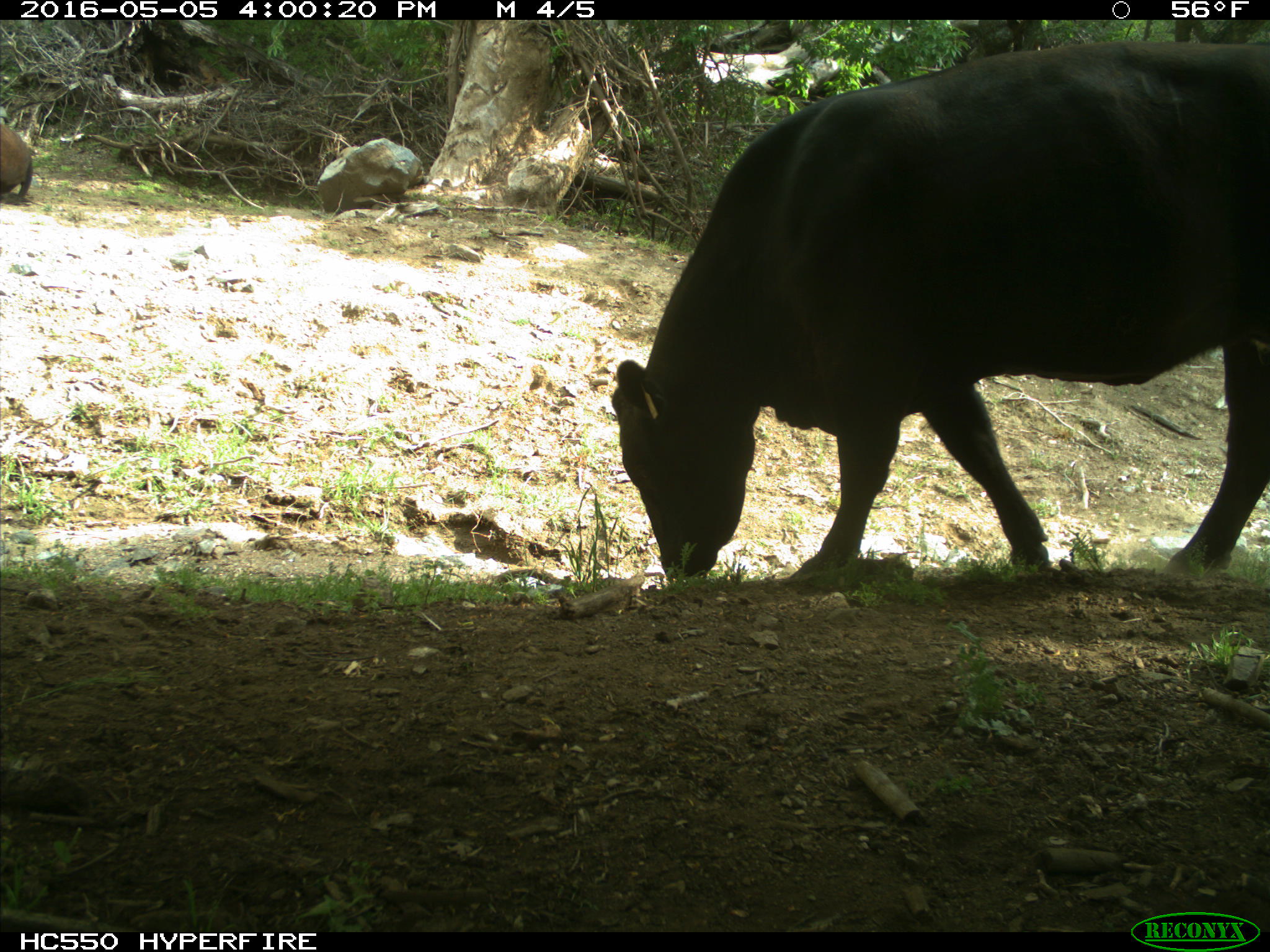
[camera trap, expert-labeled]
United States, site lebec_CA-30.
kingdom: Animalia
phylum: Chordata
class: Mammalia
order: Artiodactyla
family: Bovidae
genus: Bos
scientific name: Bos taurus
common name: domestic cow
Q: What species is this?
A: Bos taurus (domestic cow).